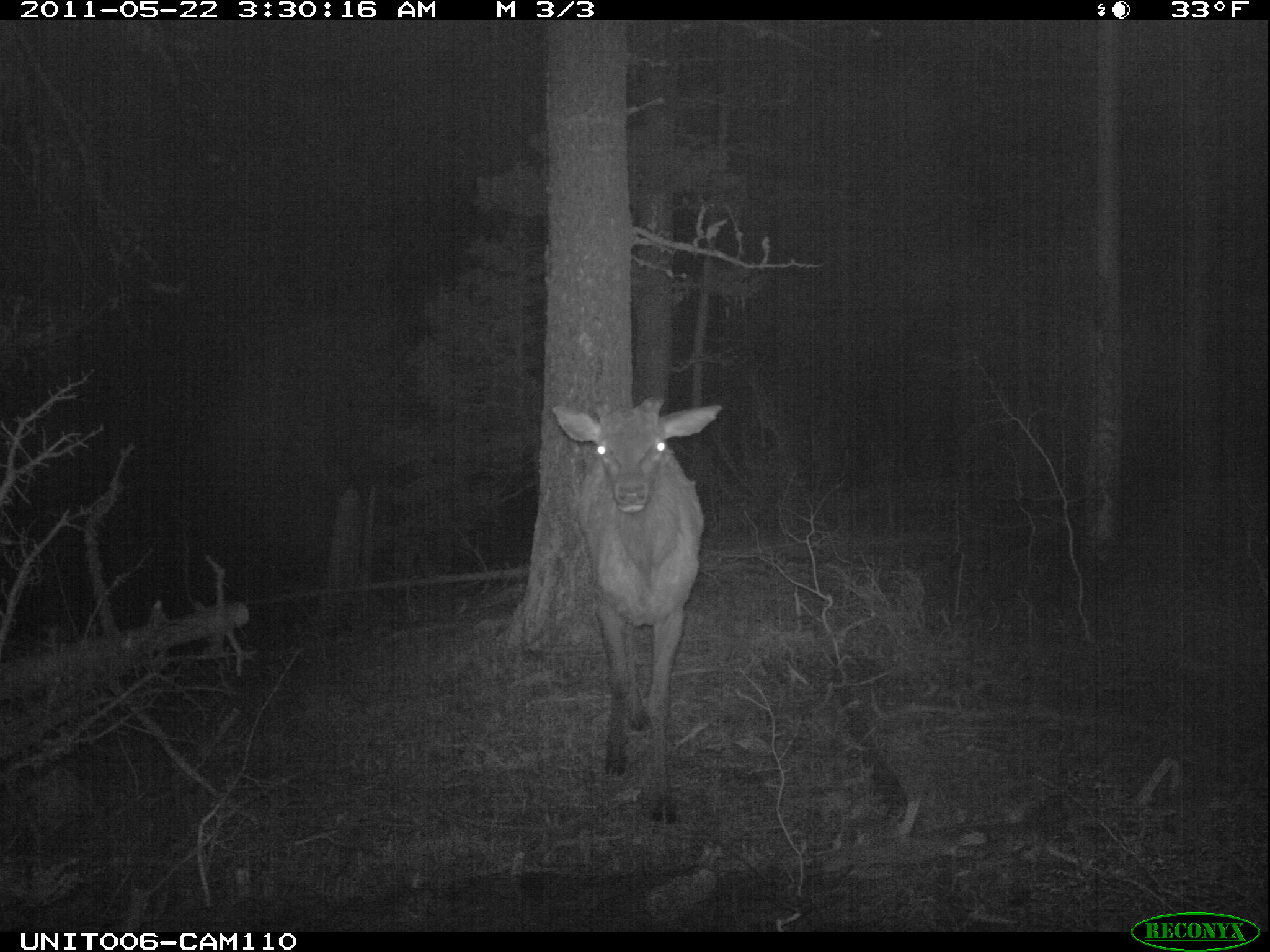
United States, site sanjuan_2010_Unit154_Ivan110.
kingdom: Animalia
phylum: Chordata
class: Mammalia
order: Artiodactyla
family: Cervidae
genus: Cervus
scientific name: Cervus elaphus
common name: red deer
Cervus elaphus (red deer).